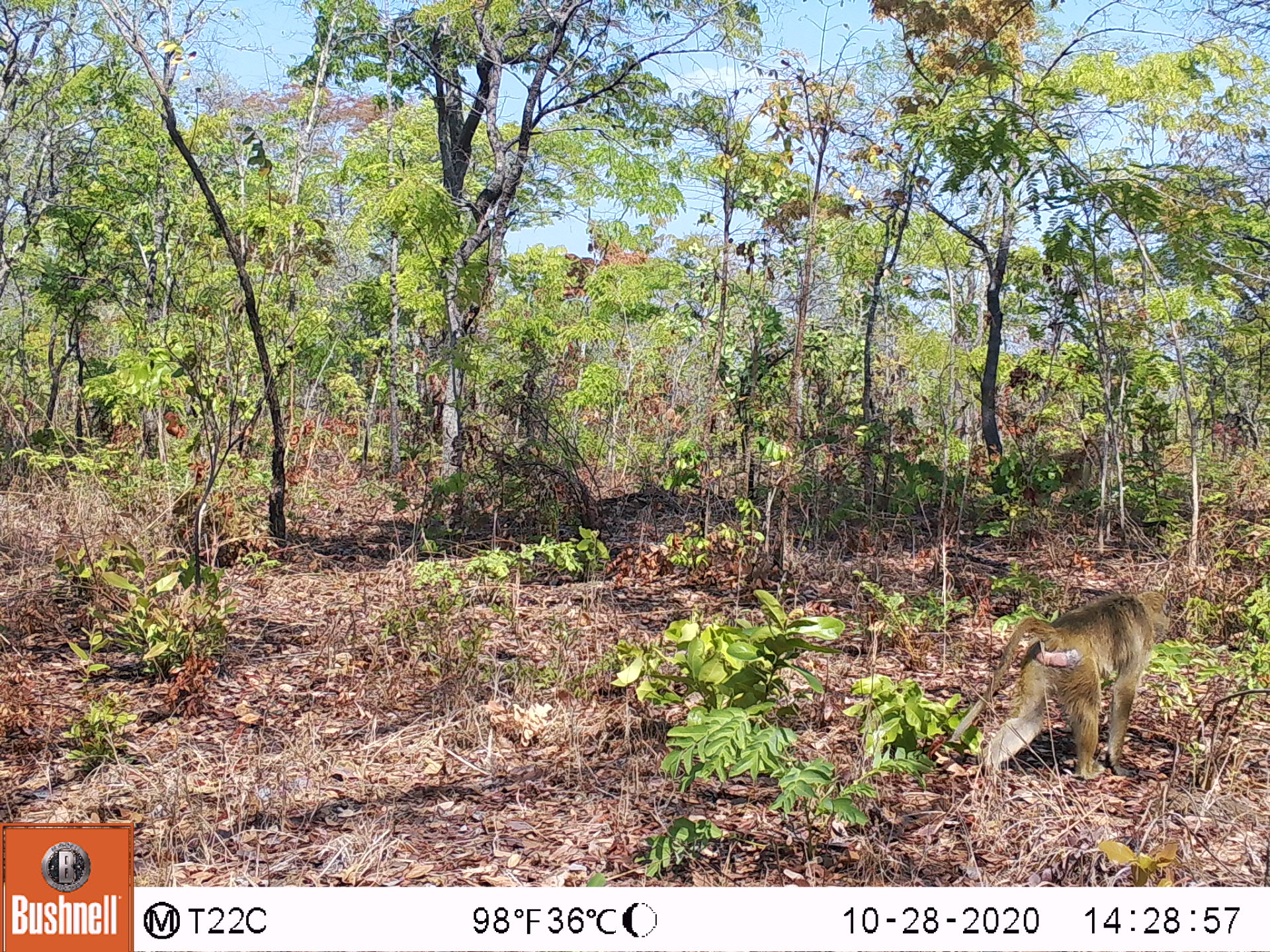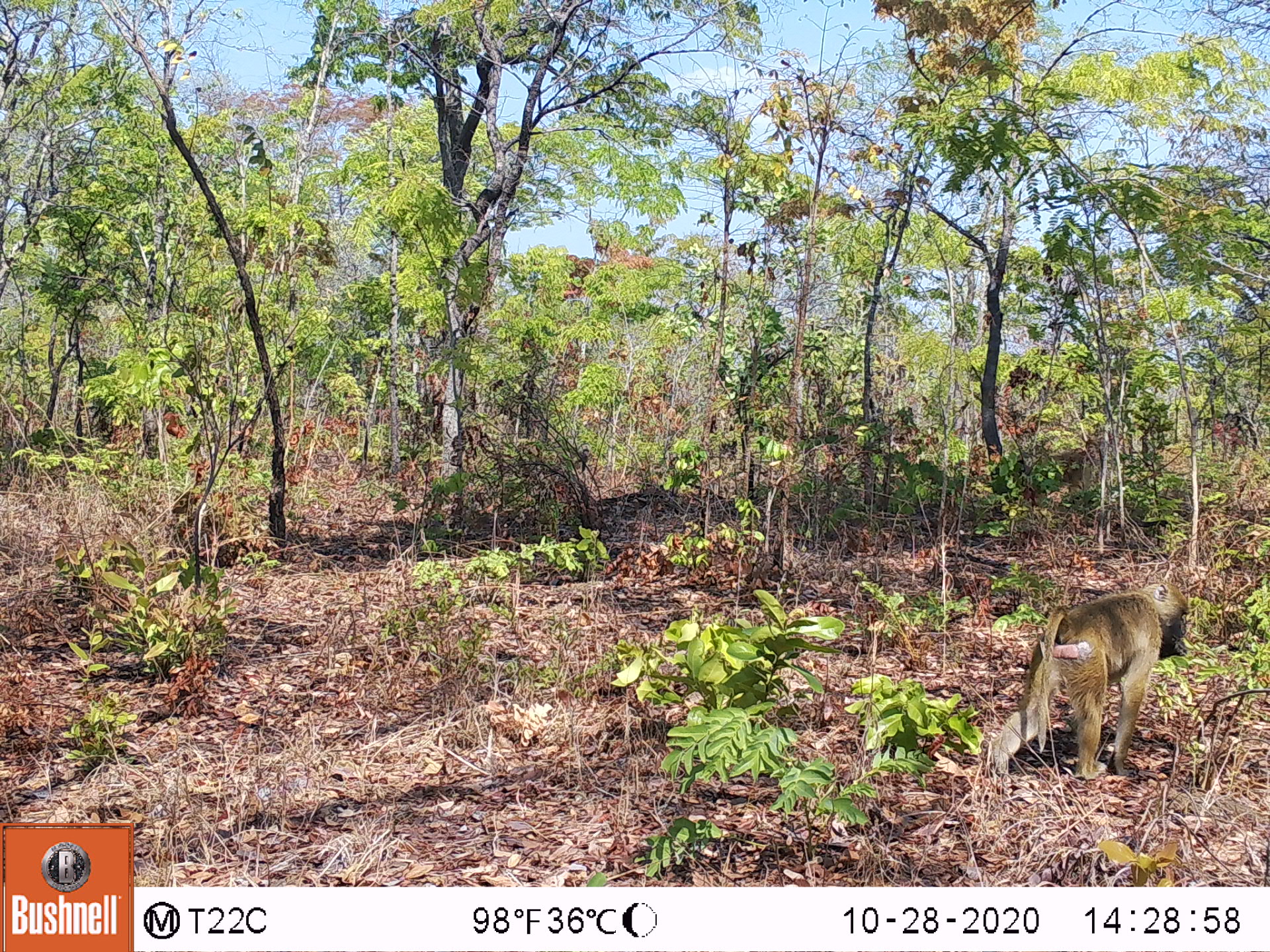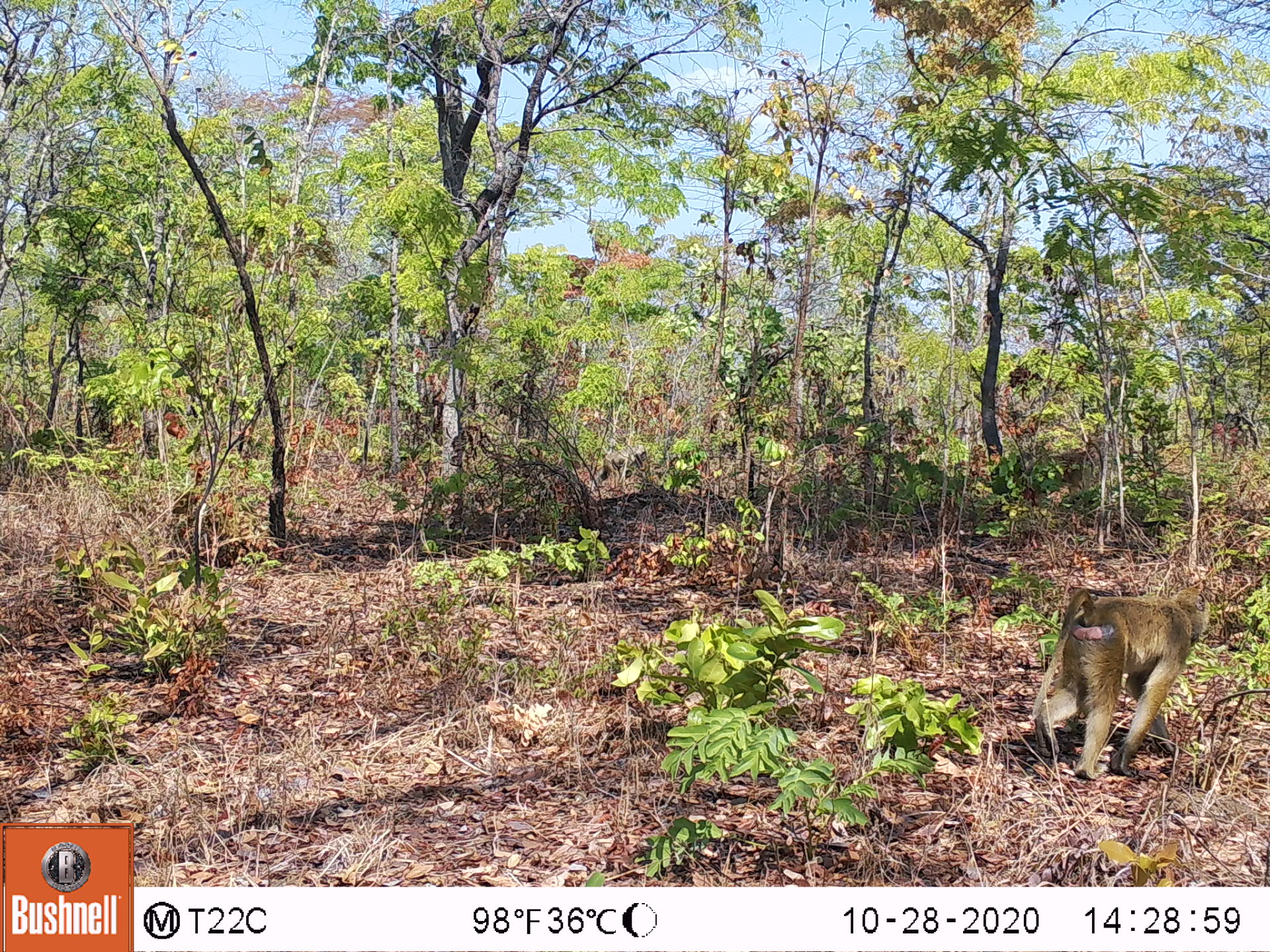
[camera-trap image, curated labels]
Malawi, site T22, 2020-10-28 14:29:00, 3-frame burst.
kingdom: Animalia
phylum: Chordata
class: Mammalia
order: Primates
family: Cercopithecidae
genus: Papio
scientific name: Papio cynocephalus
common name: yellow baboon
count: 1